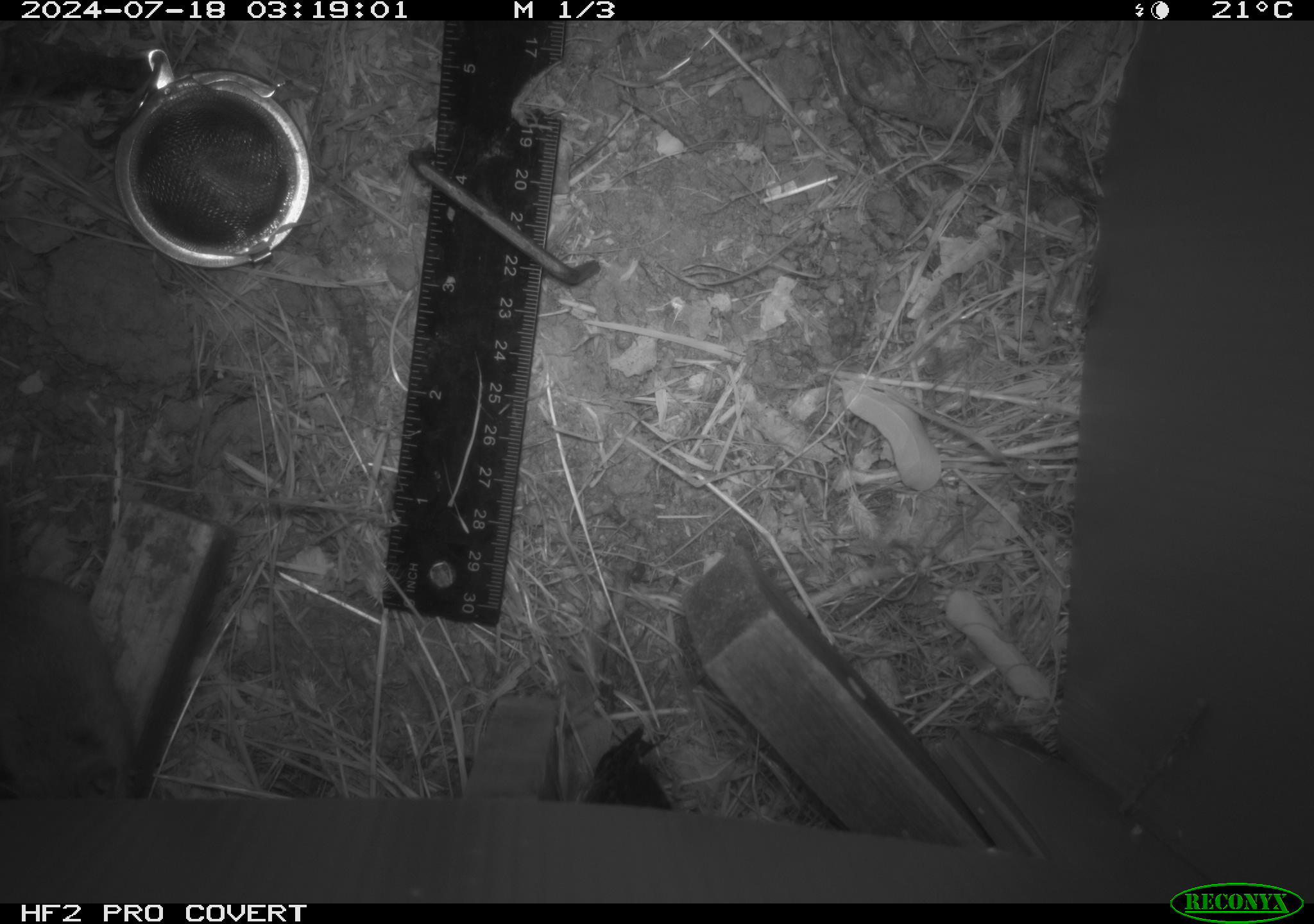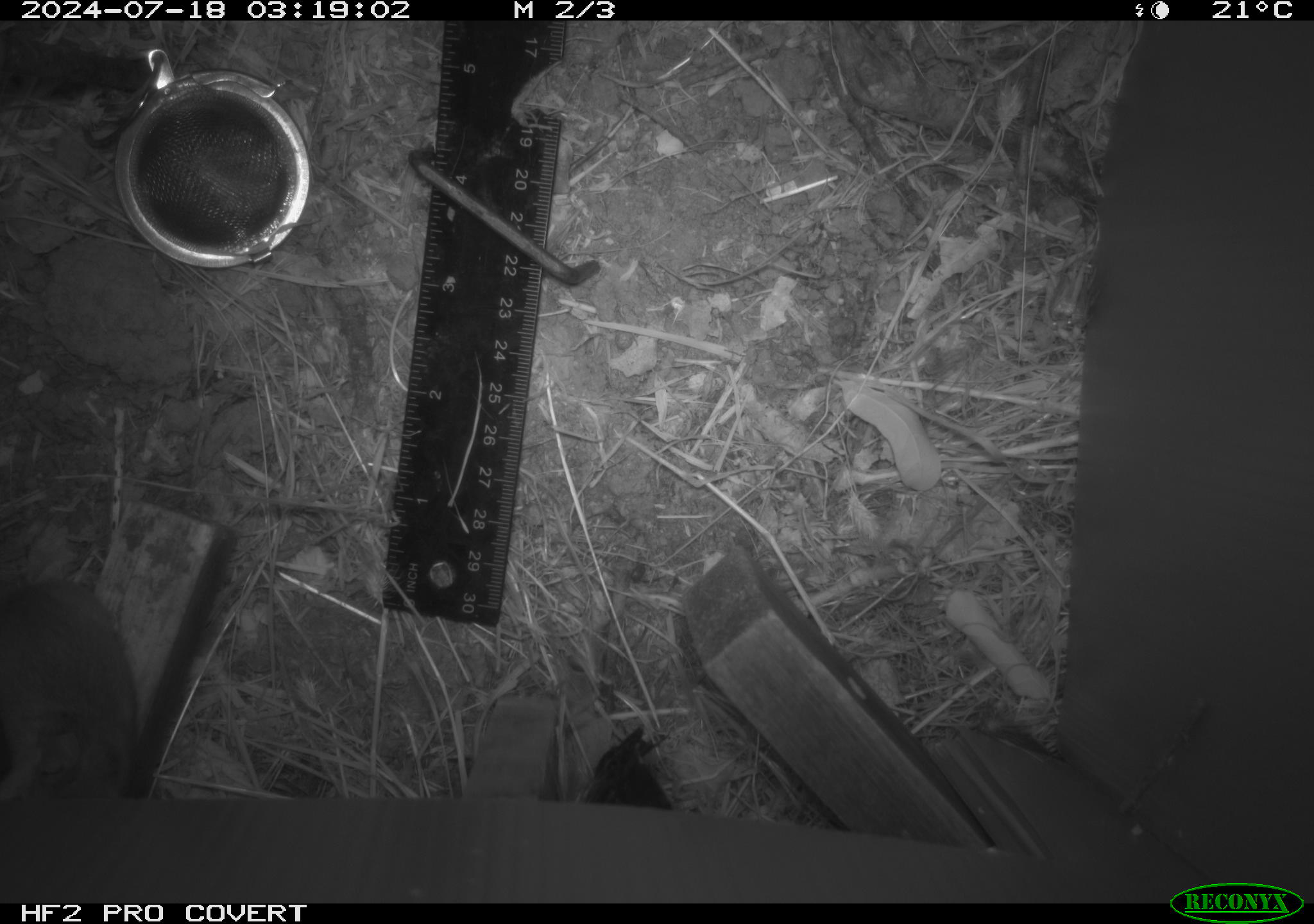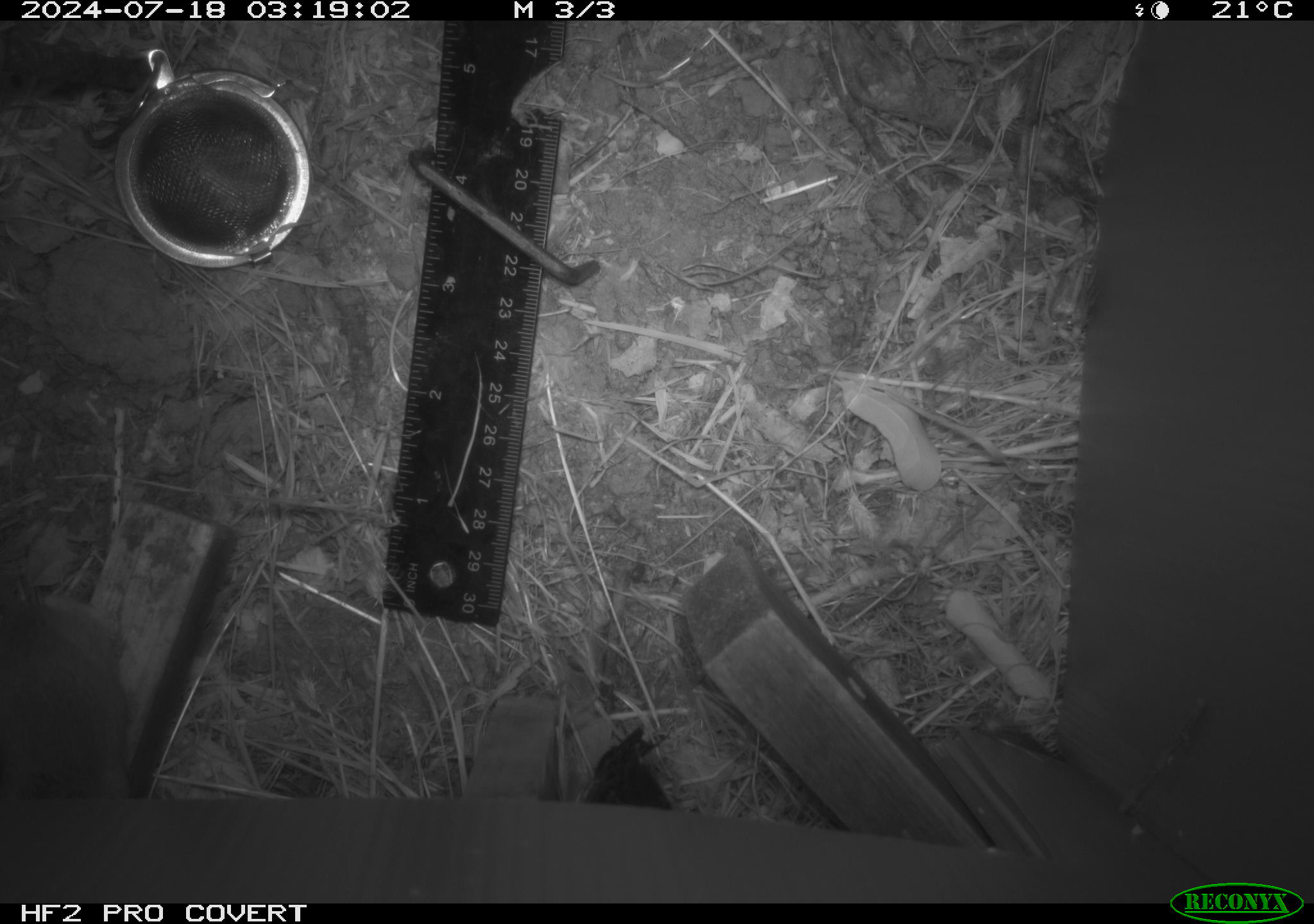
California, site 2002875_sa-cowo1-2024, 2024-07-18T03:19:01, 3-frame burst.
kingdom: Animalia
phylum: Chordata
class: Mammalia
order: Rodentia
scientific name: Rodentia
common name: mouse species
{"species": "mouse species (Rodentia)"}